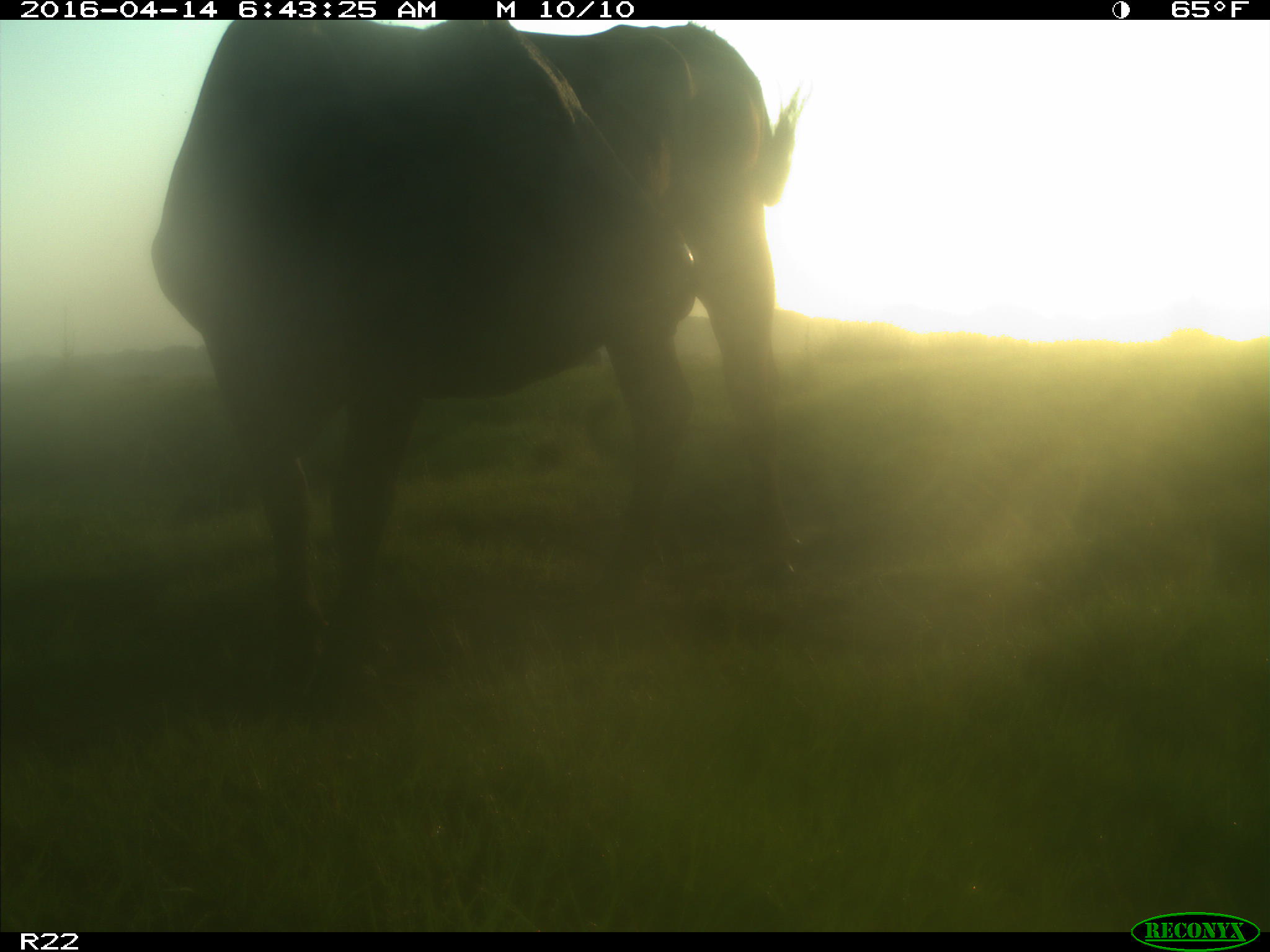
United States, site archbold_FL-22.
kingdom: Animalia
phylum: Chordata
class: Mammalia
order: Artiodactyla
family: Bovidae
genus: Bos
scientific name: Bos taurus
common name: domestic cow